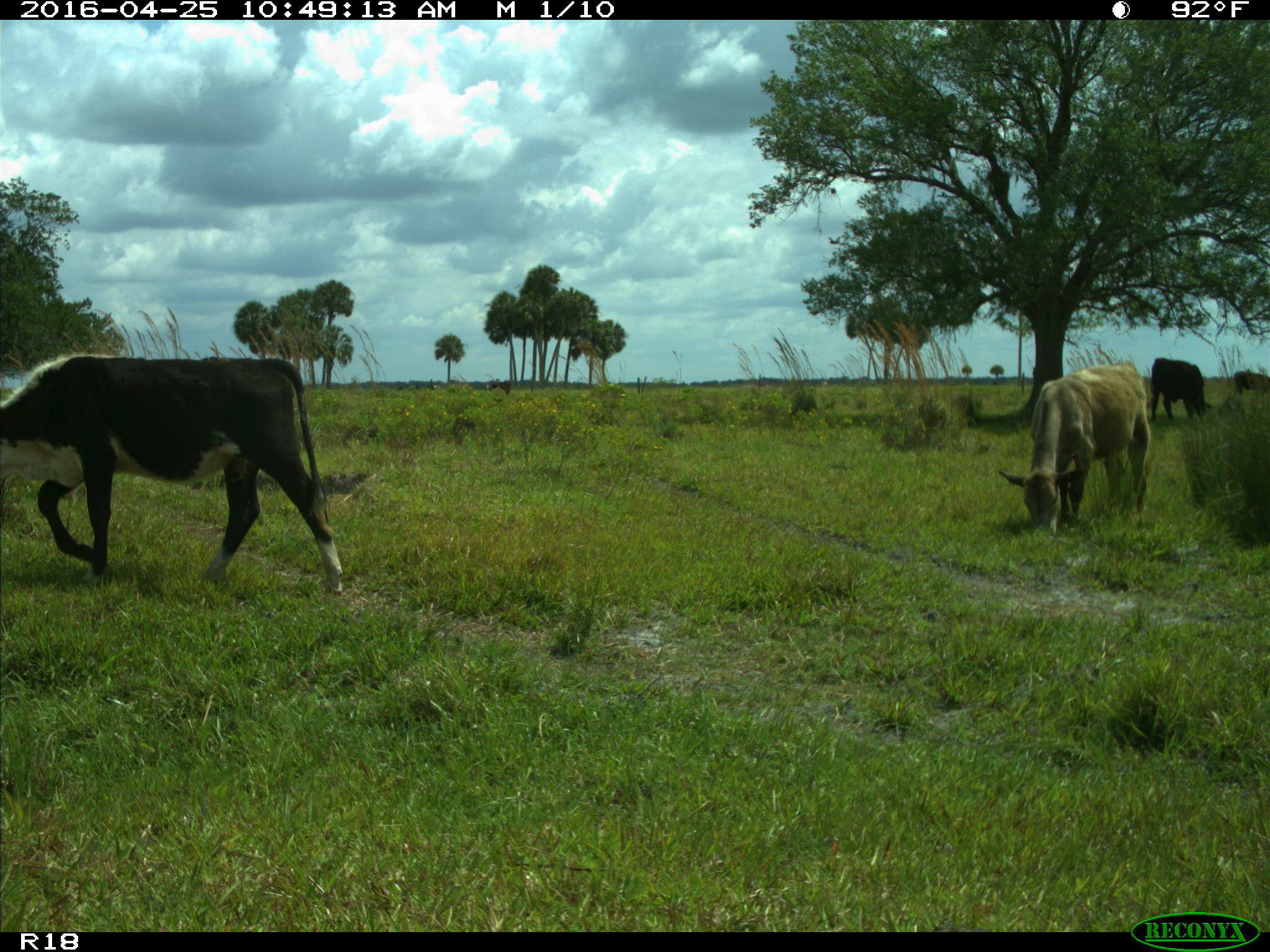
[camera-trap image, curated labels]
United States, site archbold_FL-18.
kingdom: Animalia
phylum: Chordata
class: Mammalia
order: Artiodactyla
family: Bovidae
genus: Bos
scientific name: Bos taurus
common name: domestic cow